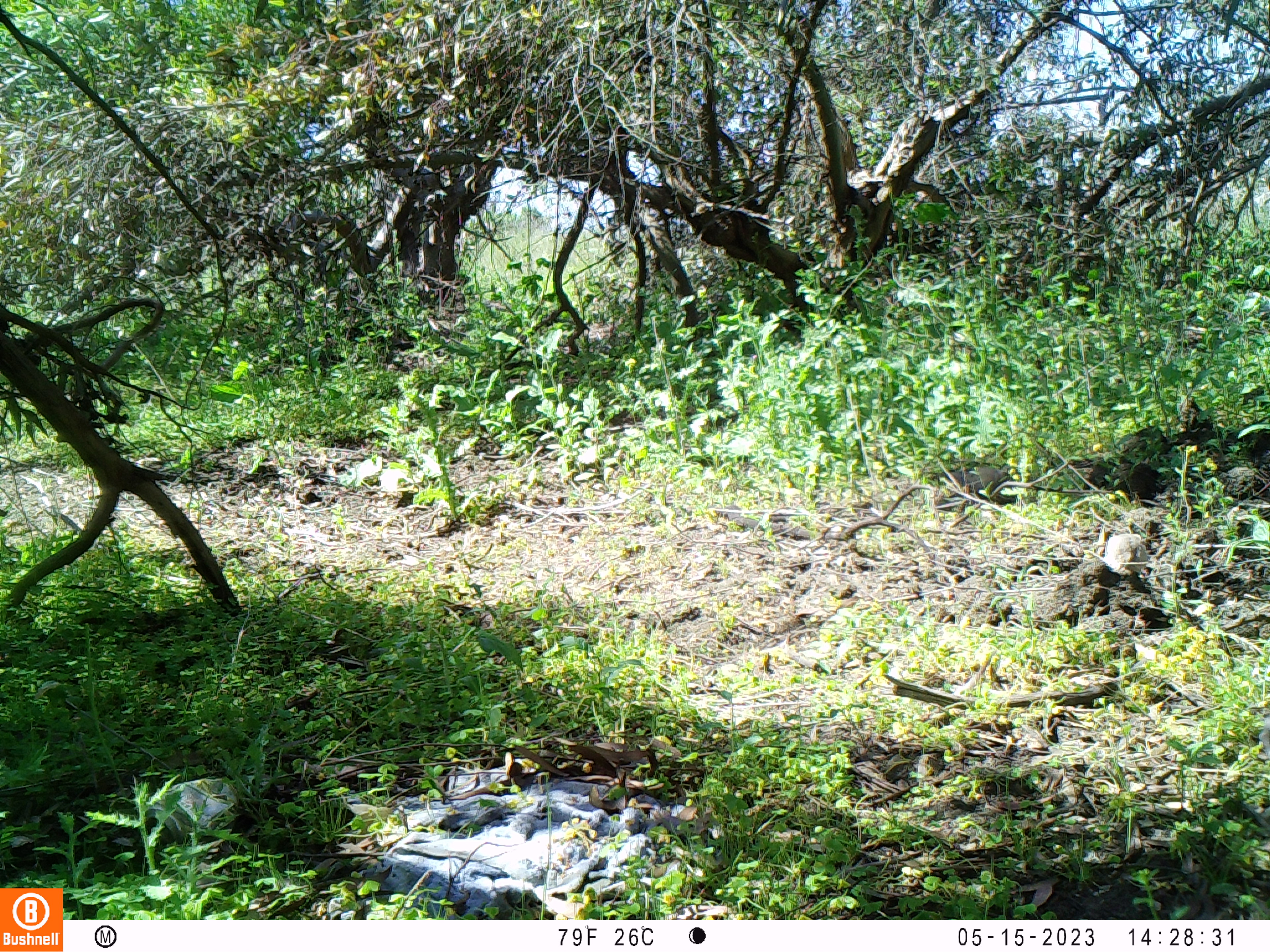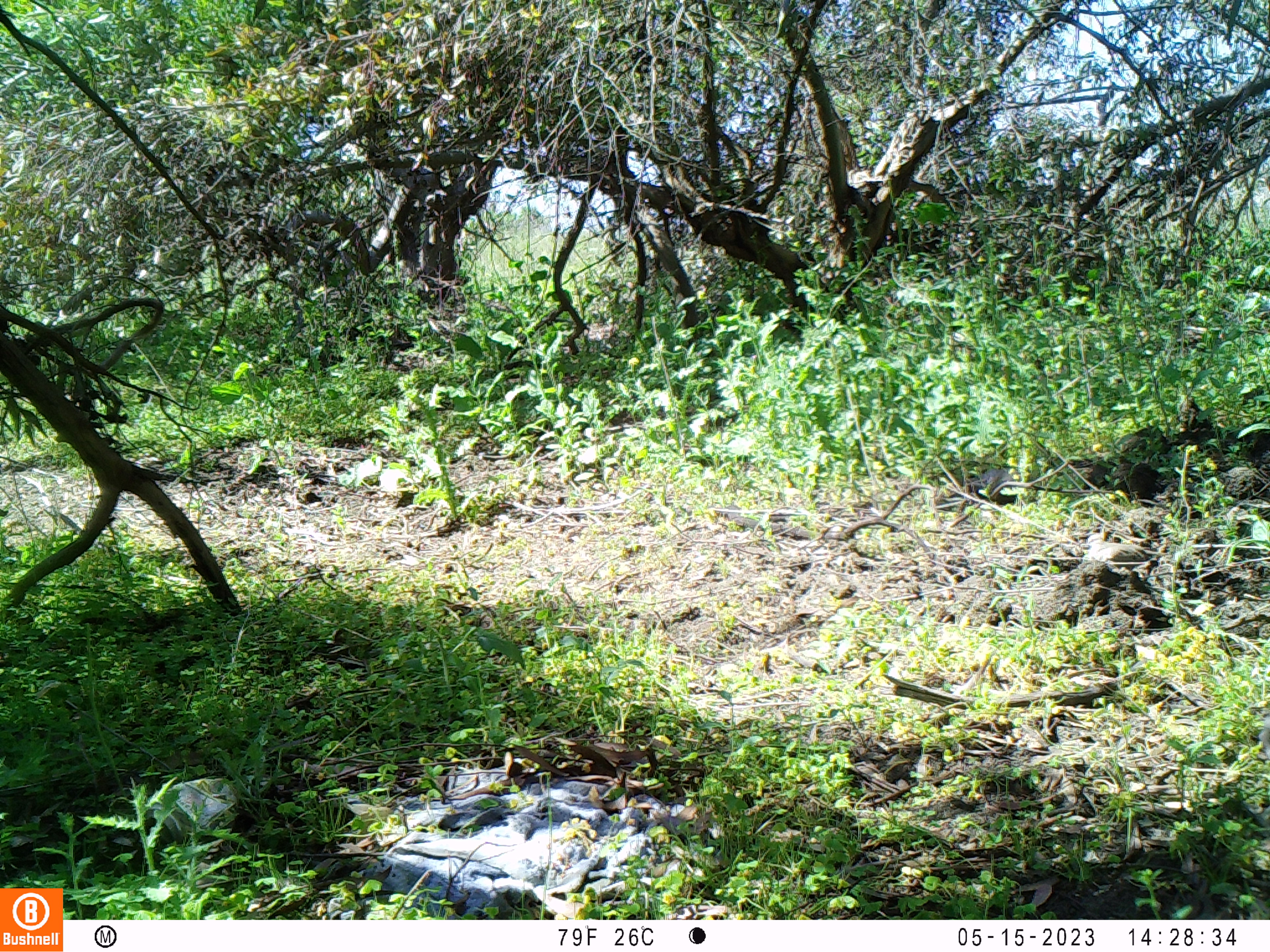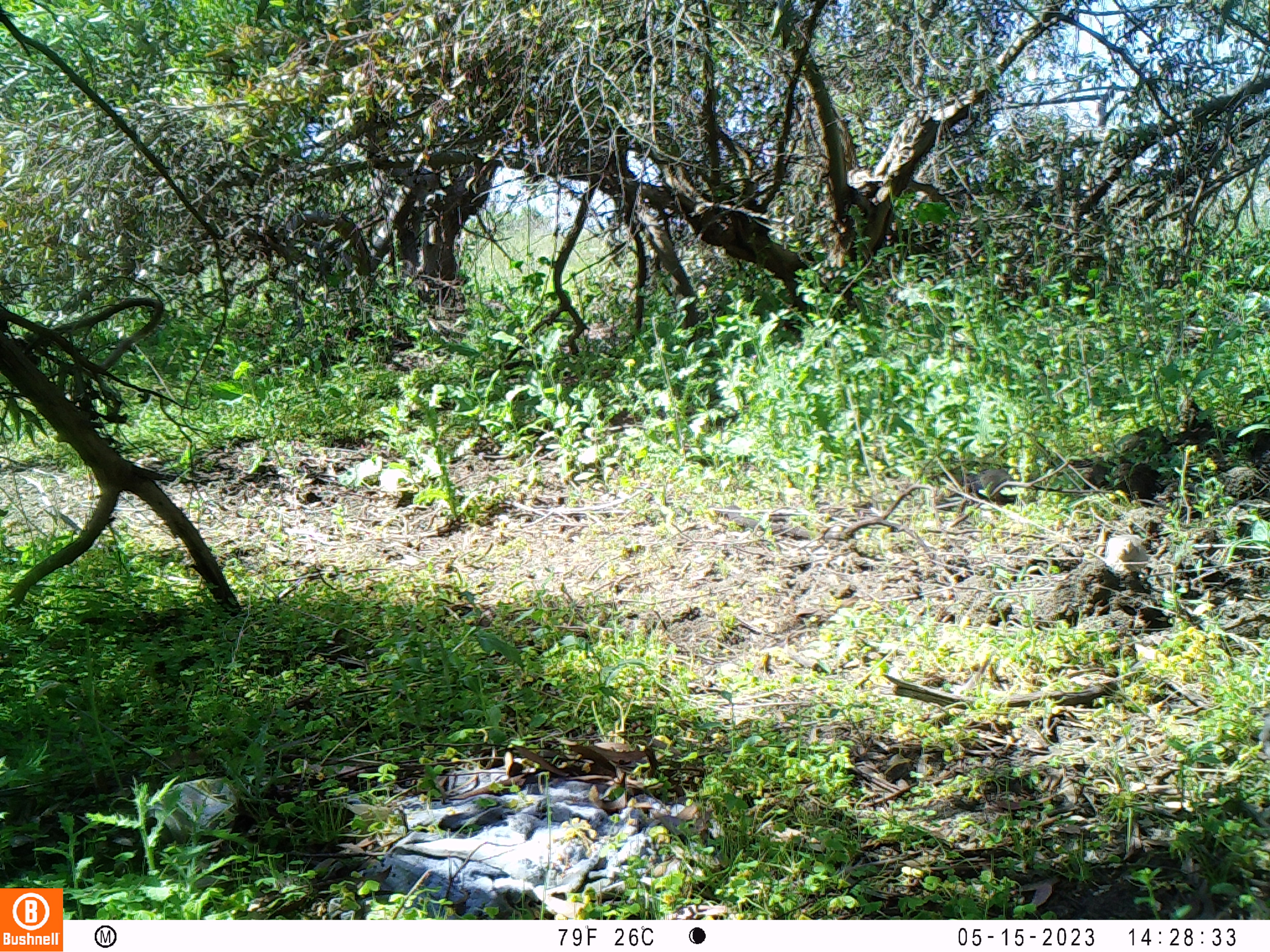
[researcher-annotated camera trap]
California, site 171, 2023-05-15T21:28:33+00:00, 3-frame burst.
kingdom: Animalia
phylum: Chordata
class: Aves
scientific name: Aves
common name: bird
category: unknown bird